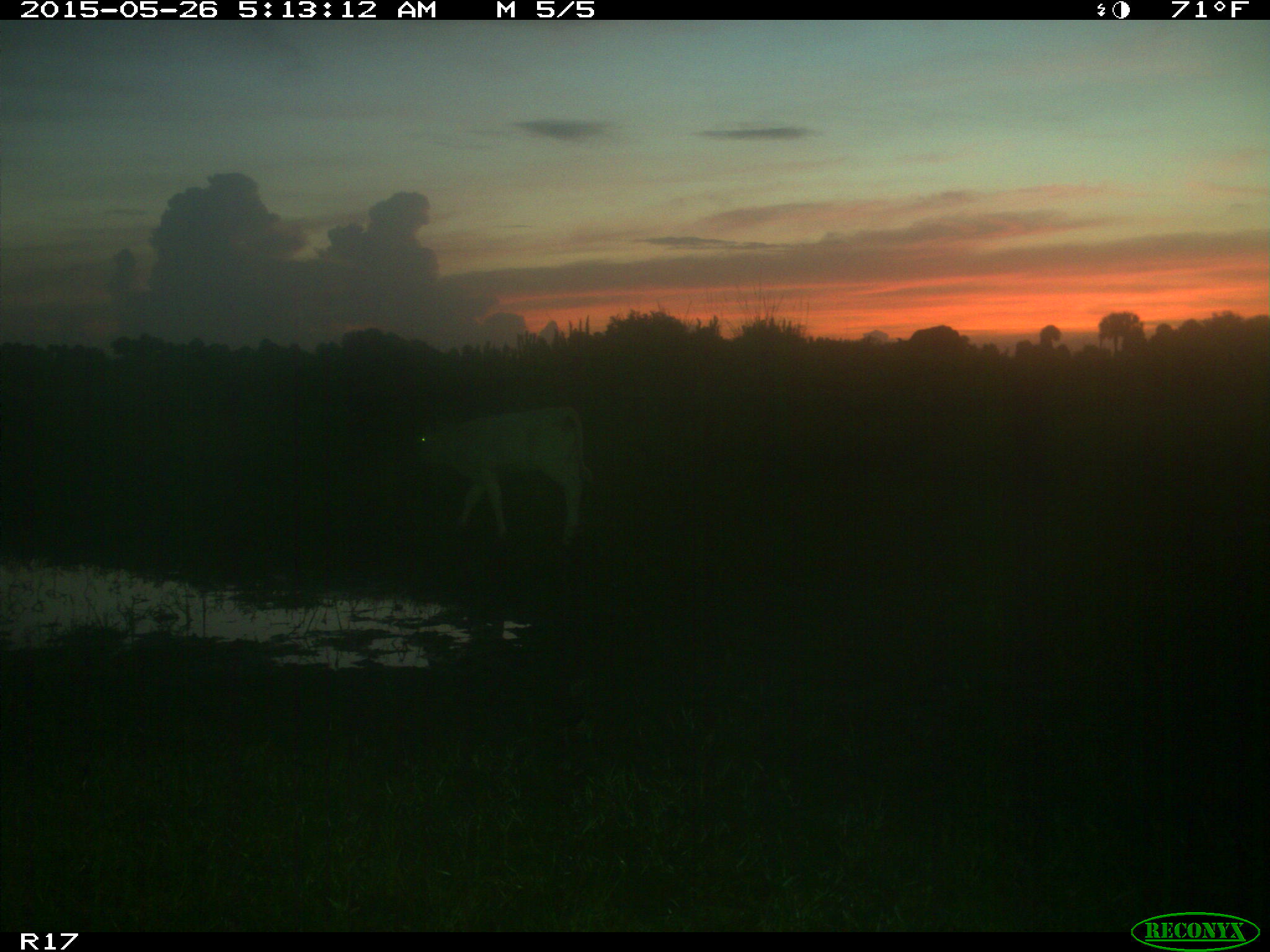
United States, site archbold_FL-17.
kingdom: Animalia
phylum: Chordata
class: Mammalia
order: Artiodactyla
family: Bovidae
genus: Bos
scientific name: Bos taurus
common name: domestic cow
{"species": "Bos taurus (domestic cow)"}